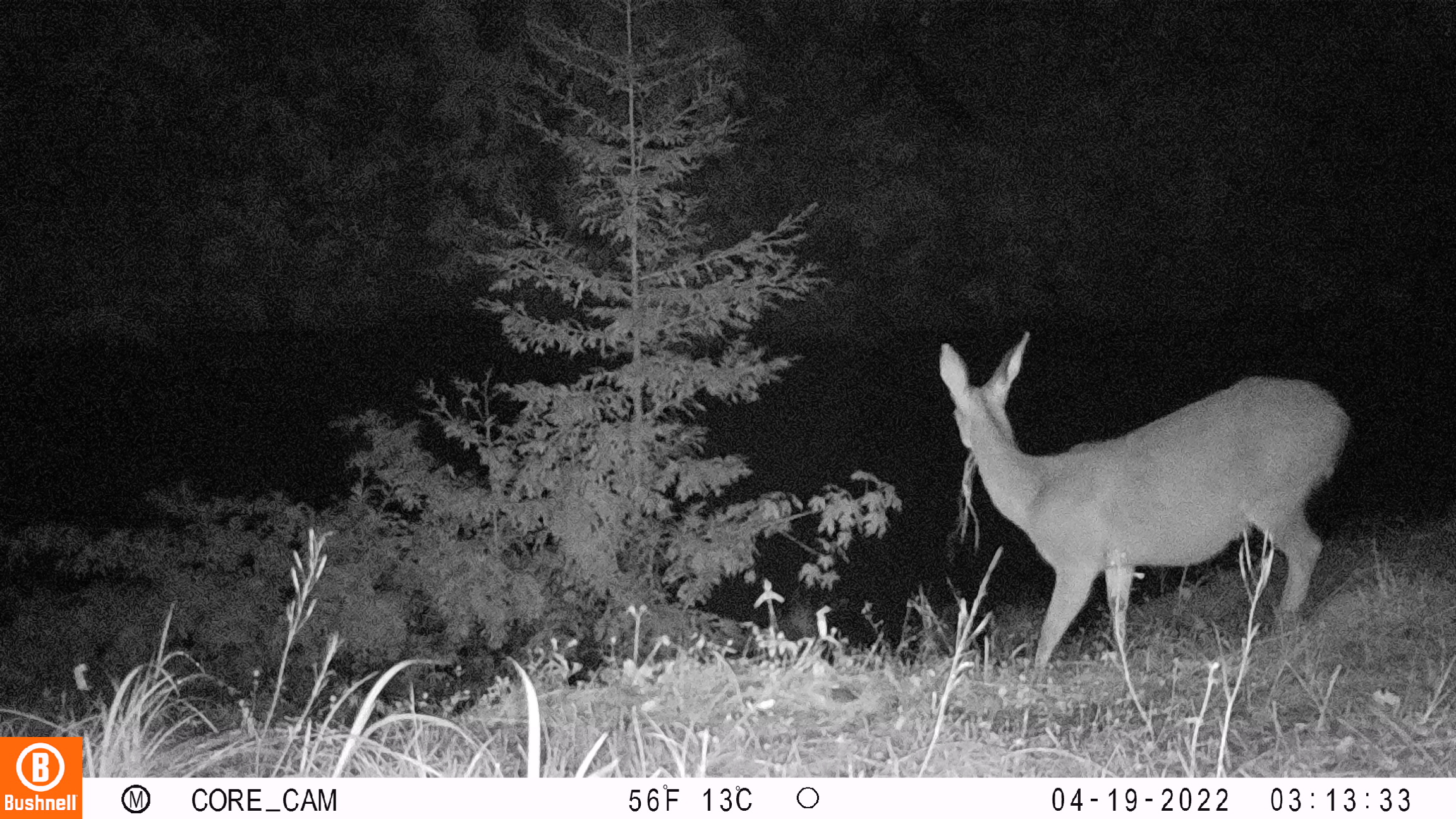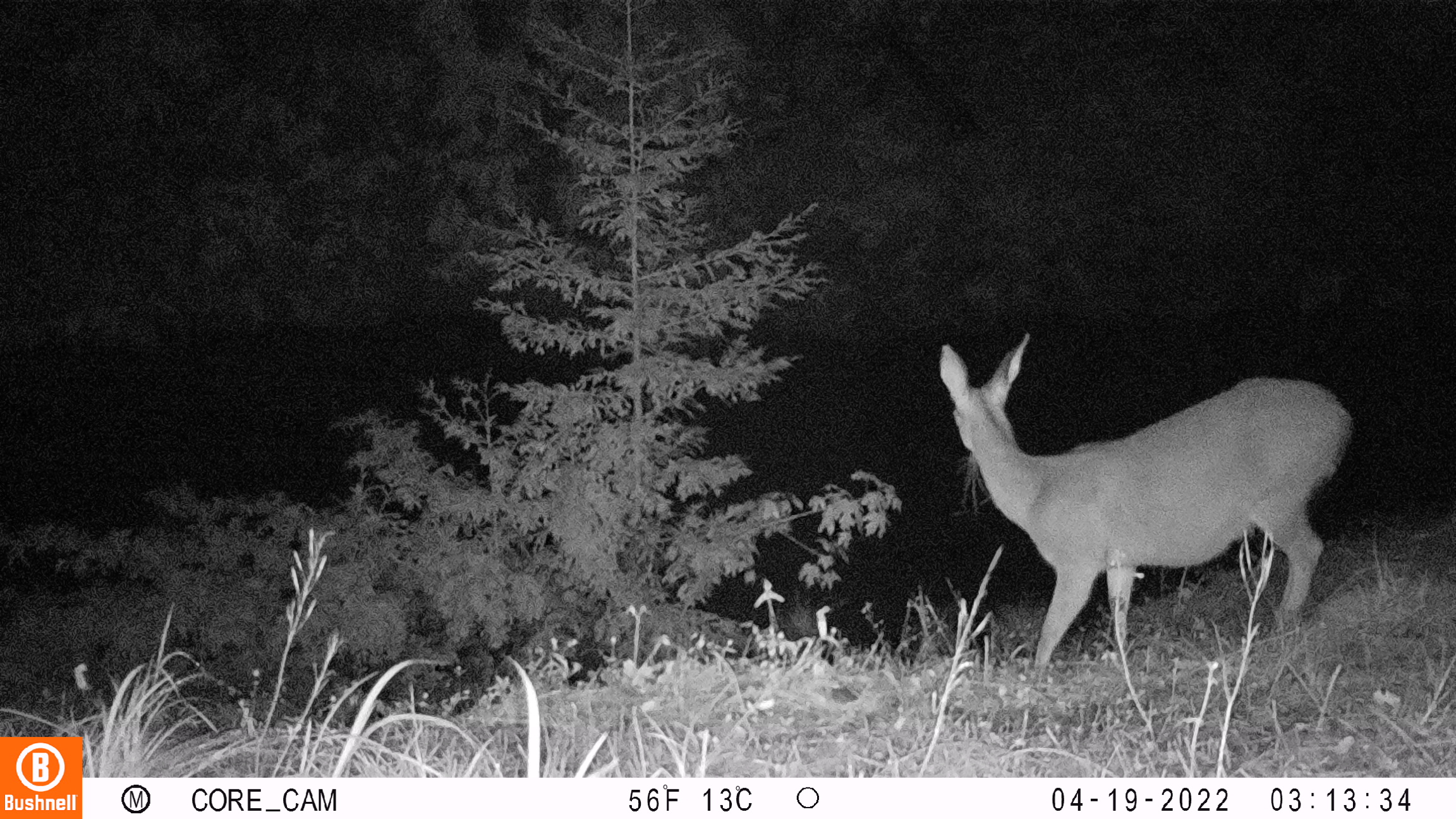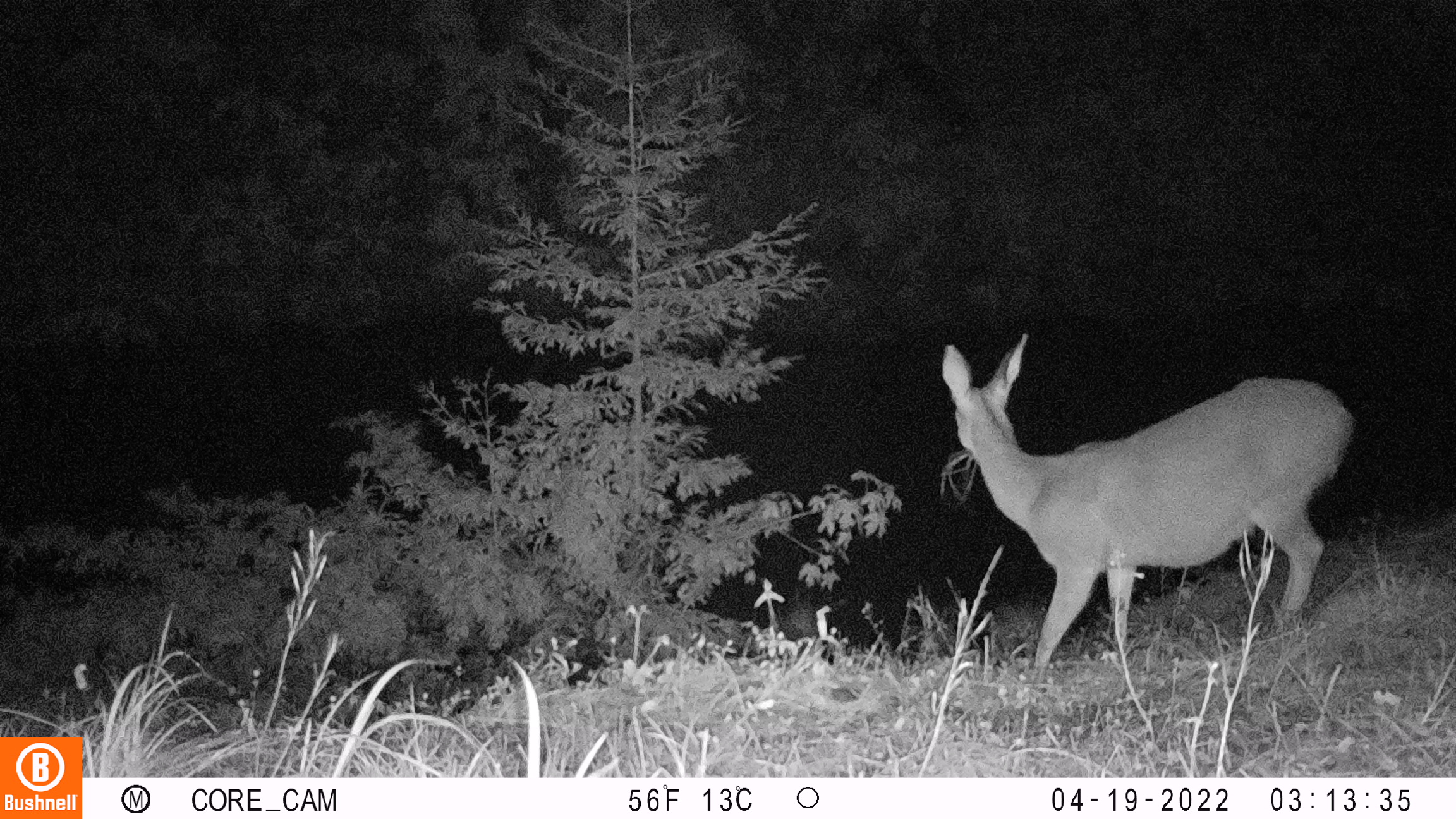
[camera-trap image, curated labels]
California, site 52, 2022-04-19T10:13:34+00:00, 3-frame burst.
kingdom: Animalia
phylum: Chordata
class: Mammalia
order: Artiodactyla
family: Cervidae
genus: Odocoileus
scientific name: Odocoileus hemionus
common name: mule deer